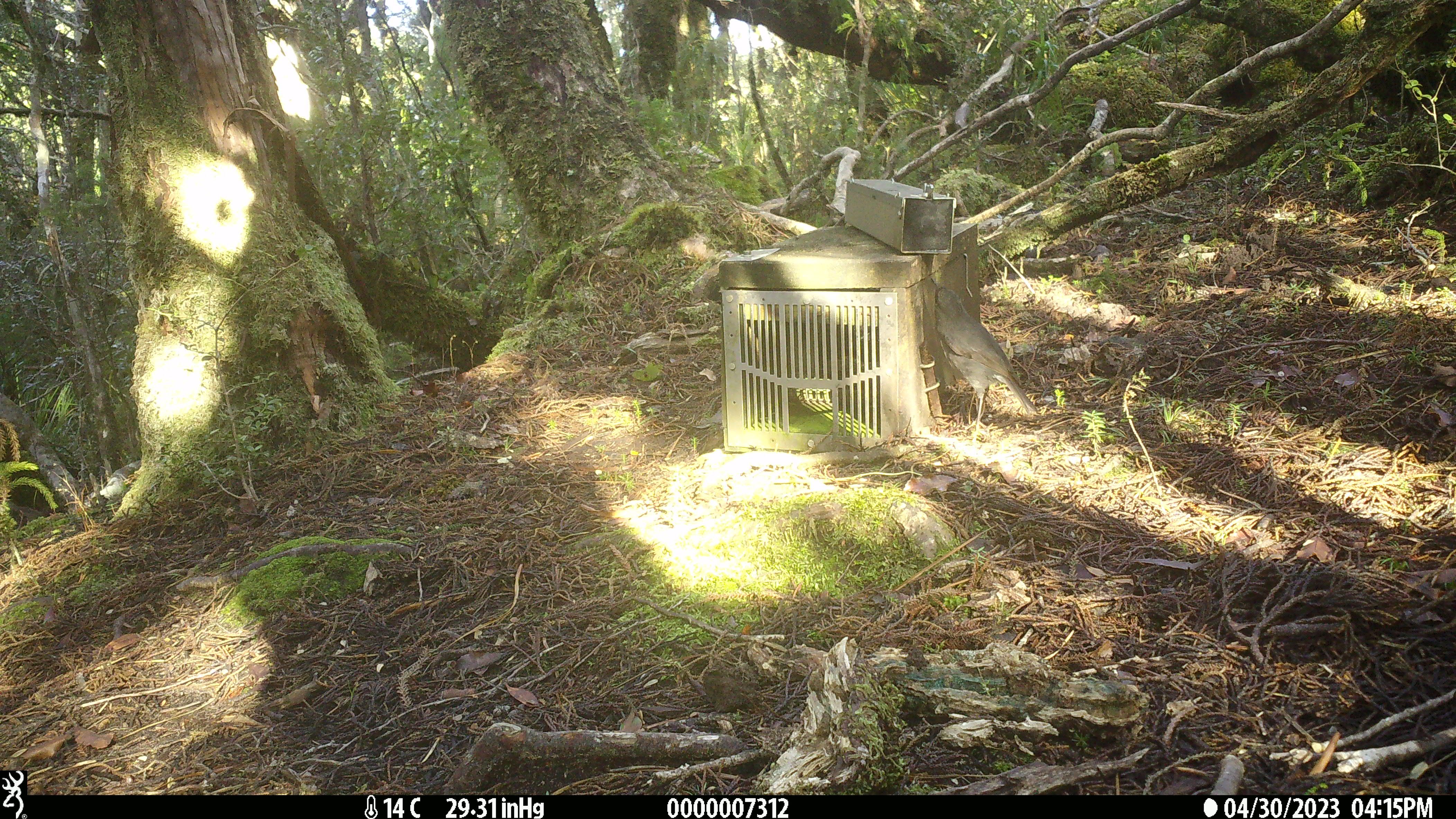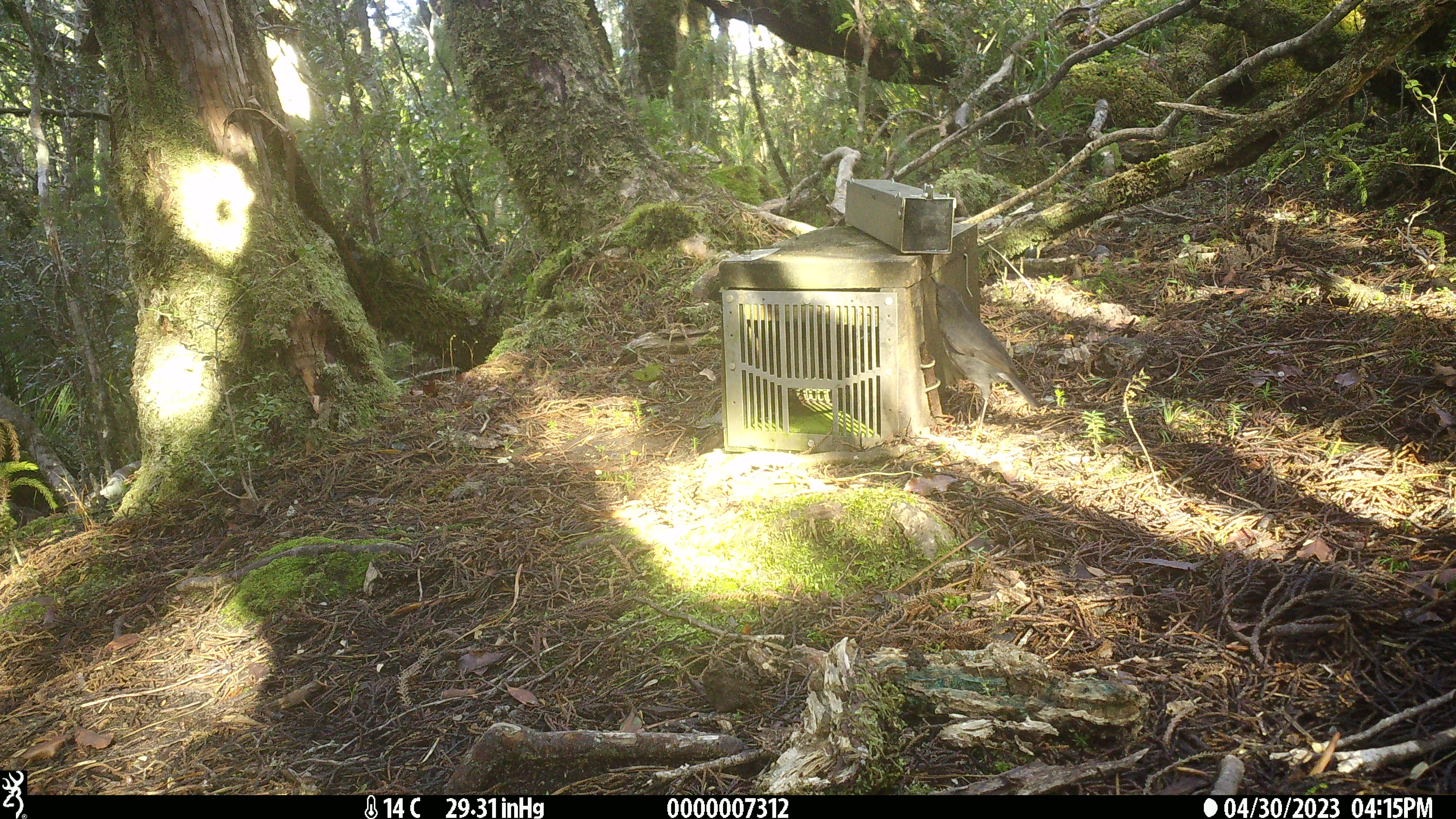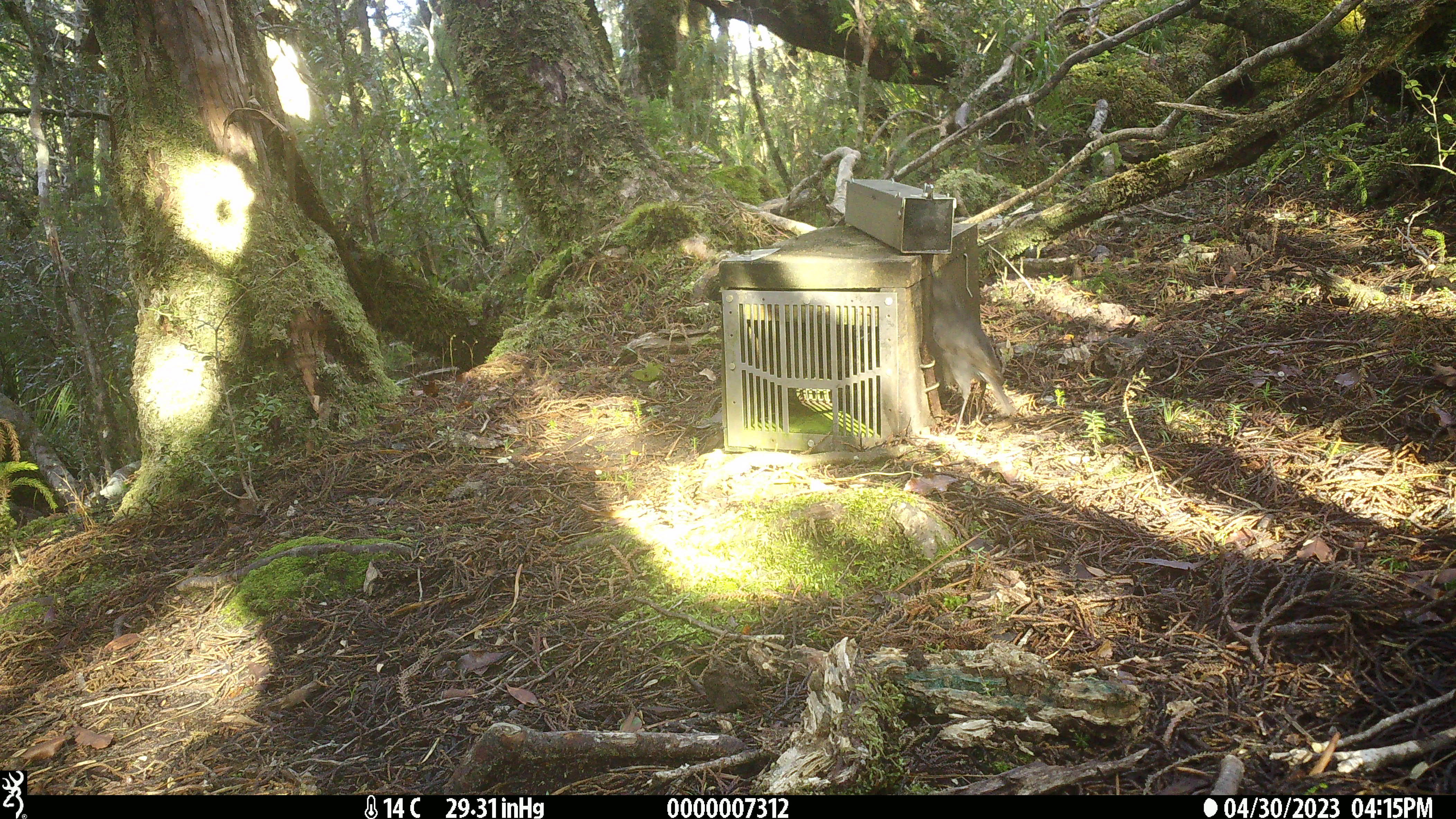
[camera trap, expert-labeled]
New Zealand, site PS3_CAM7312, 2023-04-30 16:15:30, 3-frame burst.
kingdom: Animalia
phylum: Chordata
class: Aves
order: Passeriformes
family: Petroicidae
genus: Petroica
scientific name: Petroica australis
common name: new zealand robin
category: robin